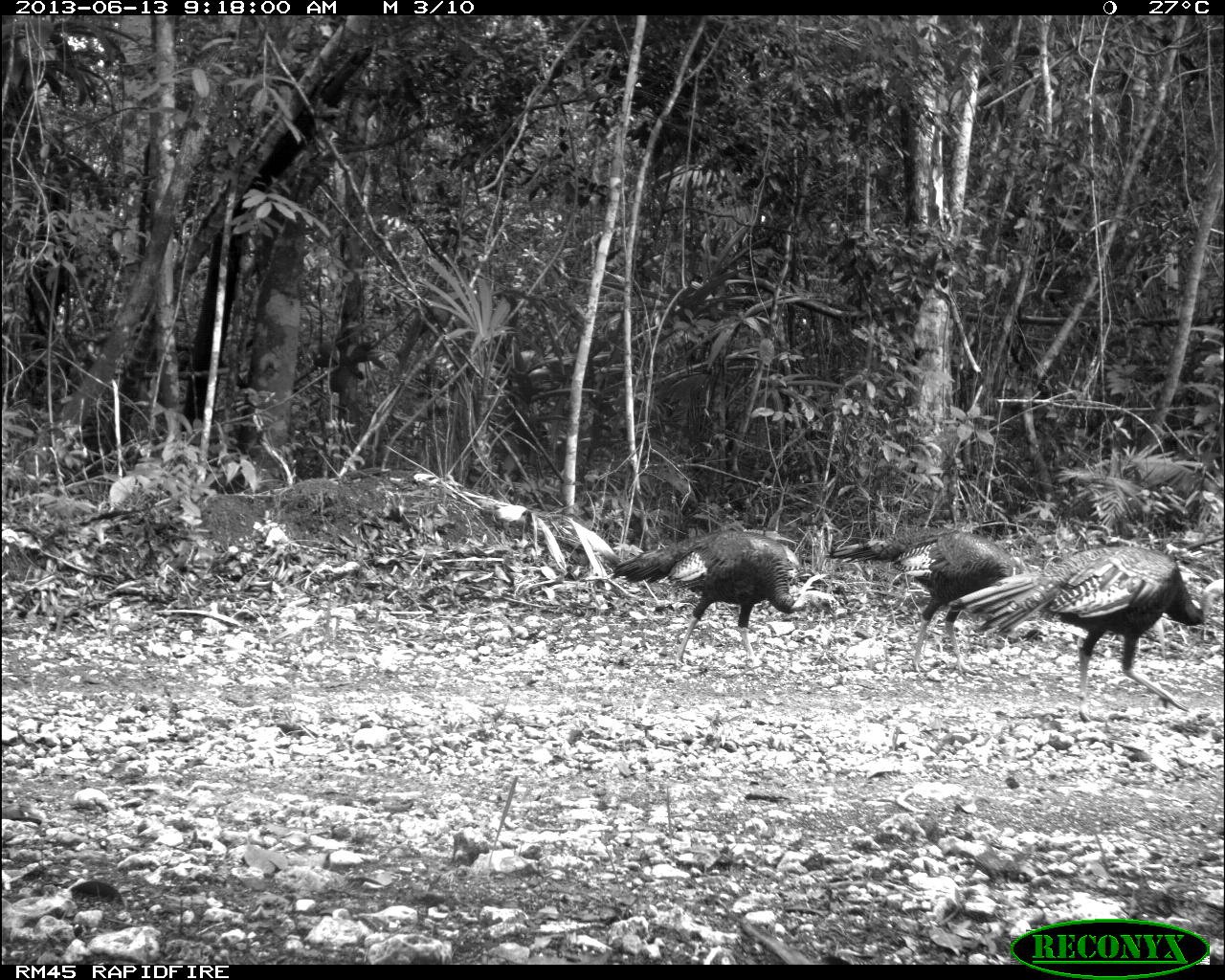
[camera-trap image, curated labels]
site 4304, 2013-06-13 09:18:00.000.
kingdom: Animalia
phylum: Chordata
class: Aves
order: Galliformes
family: Phasianidae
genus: Meleagris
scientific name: Meleagris ocellata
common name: ocellated turkey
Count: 3.